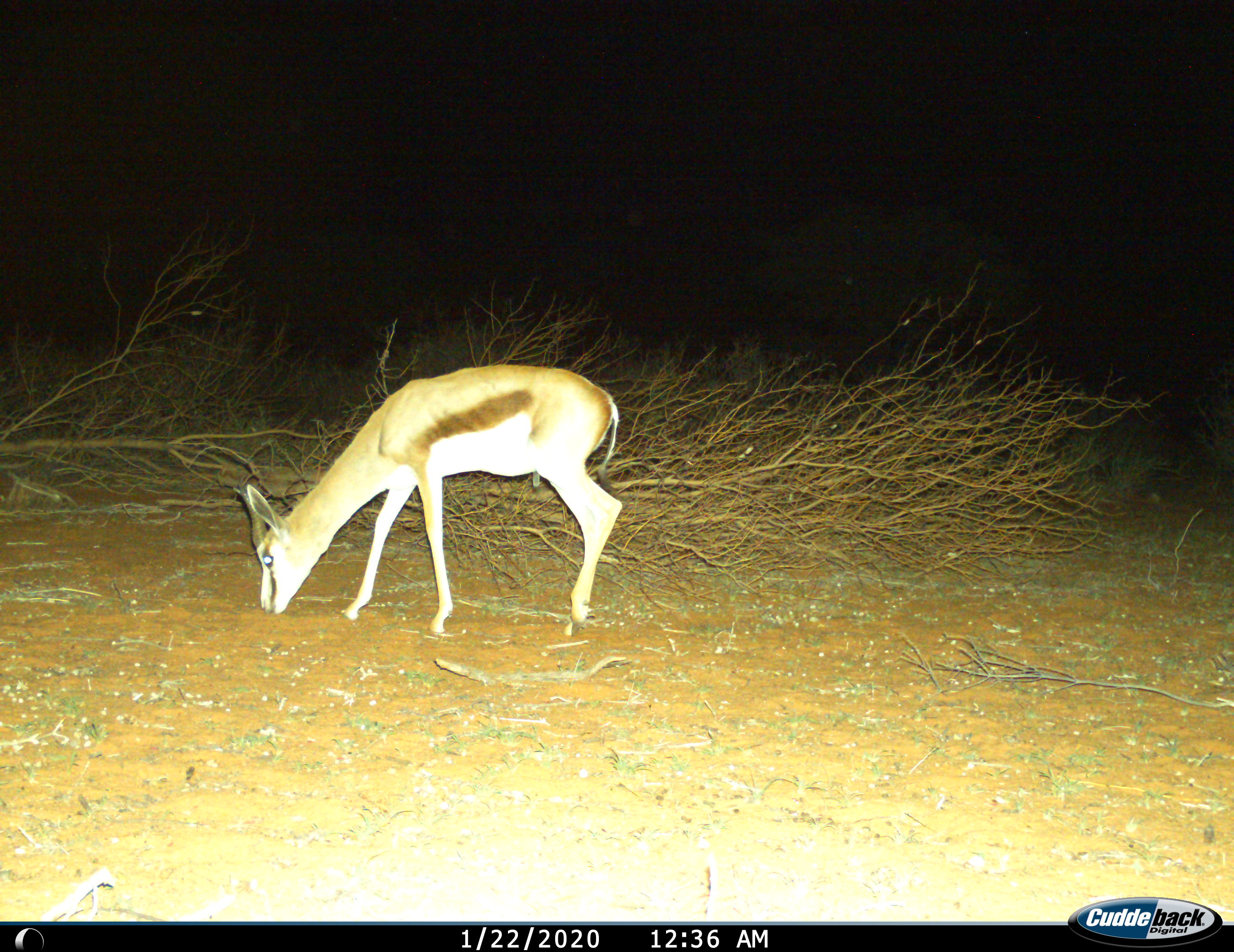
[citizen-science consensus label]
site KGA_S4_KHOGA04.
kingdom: Animalia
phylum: Chordata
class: Mammalia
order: Artiodactyla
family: Bovidae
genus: Antidorcas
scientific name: Antidorcas marsupialis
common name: springbok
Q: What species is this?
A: Springbok (Antidorcas marsupialis).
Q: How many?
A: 1.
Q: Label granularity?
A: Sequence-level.